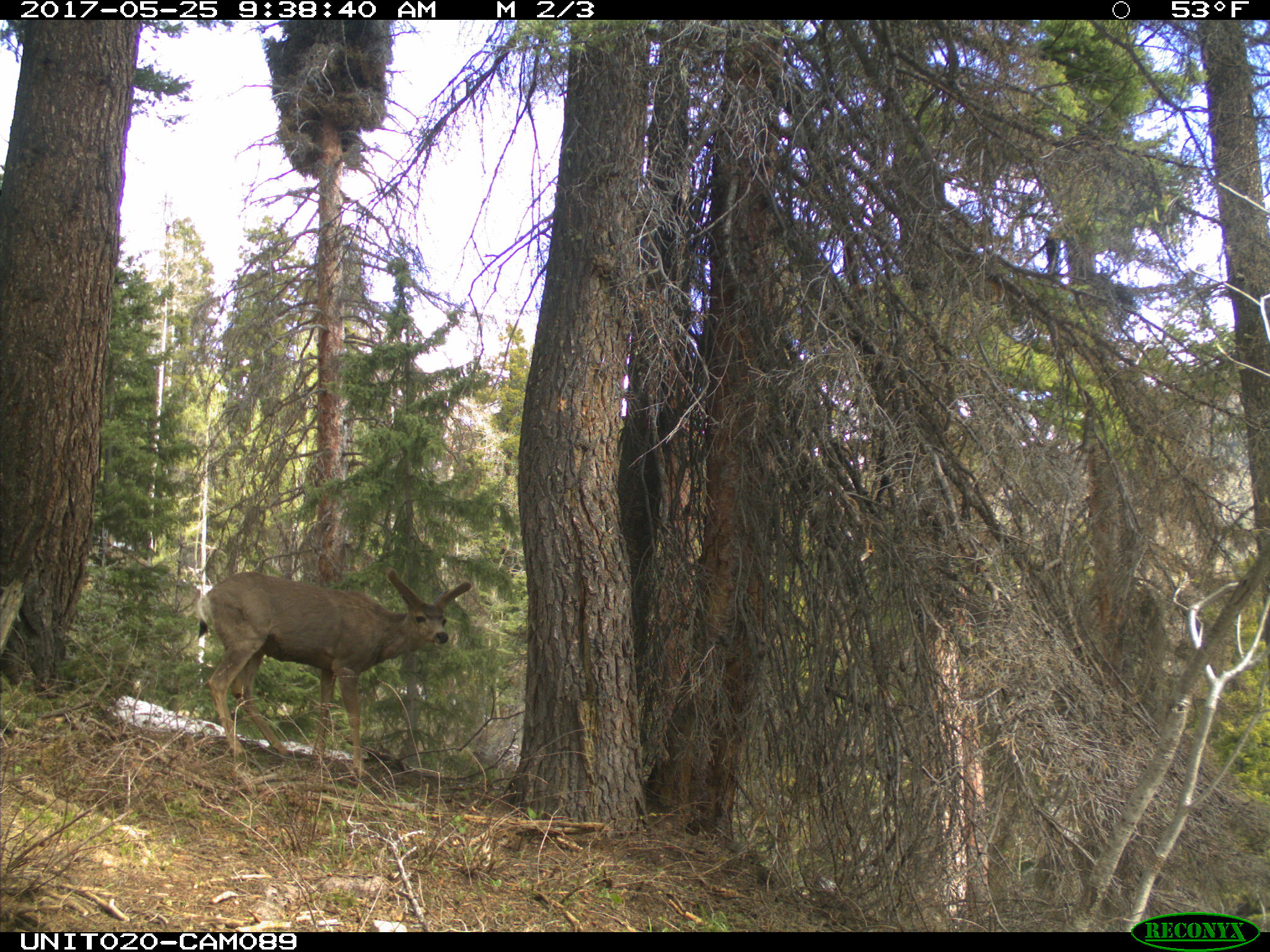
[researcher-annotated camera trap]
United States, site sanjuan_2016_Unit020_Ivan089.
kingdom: Animalia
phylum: Chordata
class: Mammalia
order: Artiodactyla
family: Cervidae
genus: Odocoileus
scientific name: Odocoileus hemionus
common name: mule deer